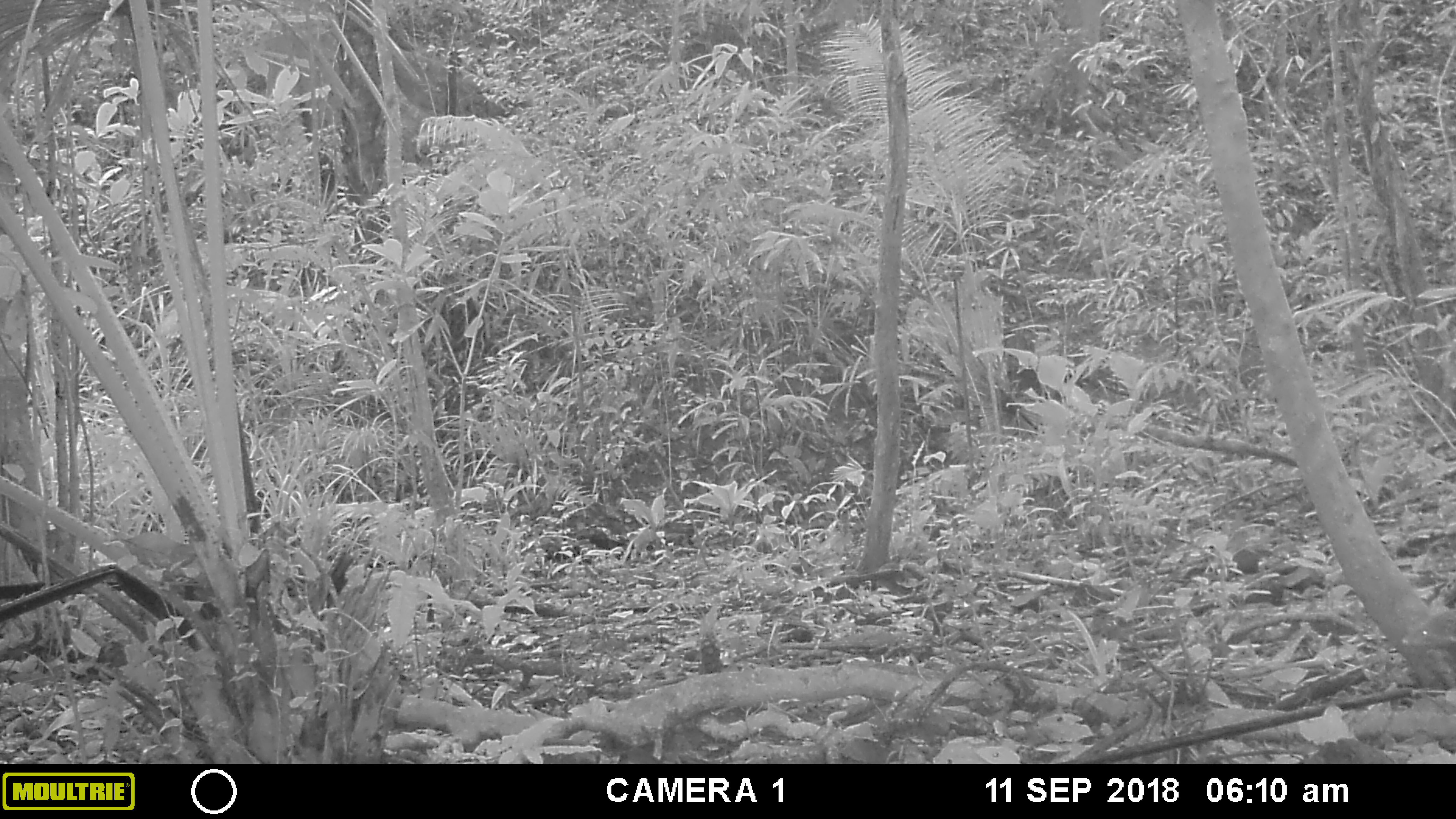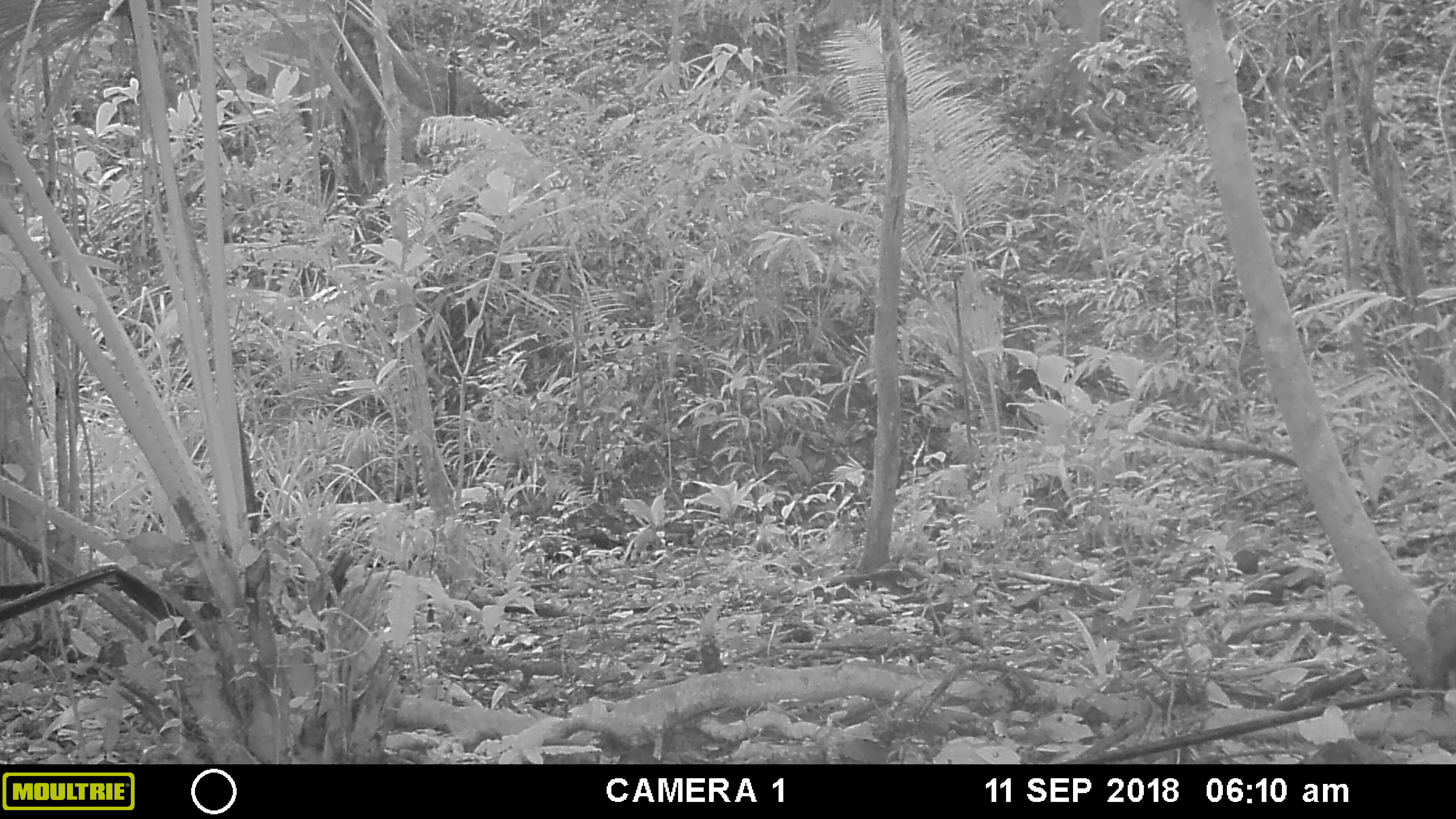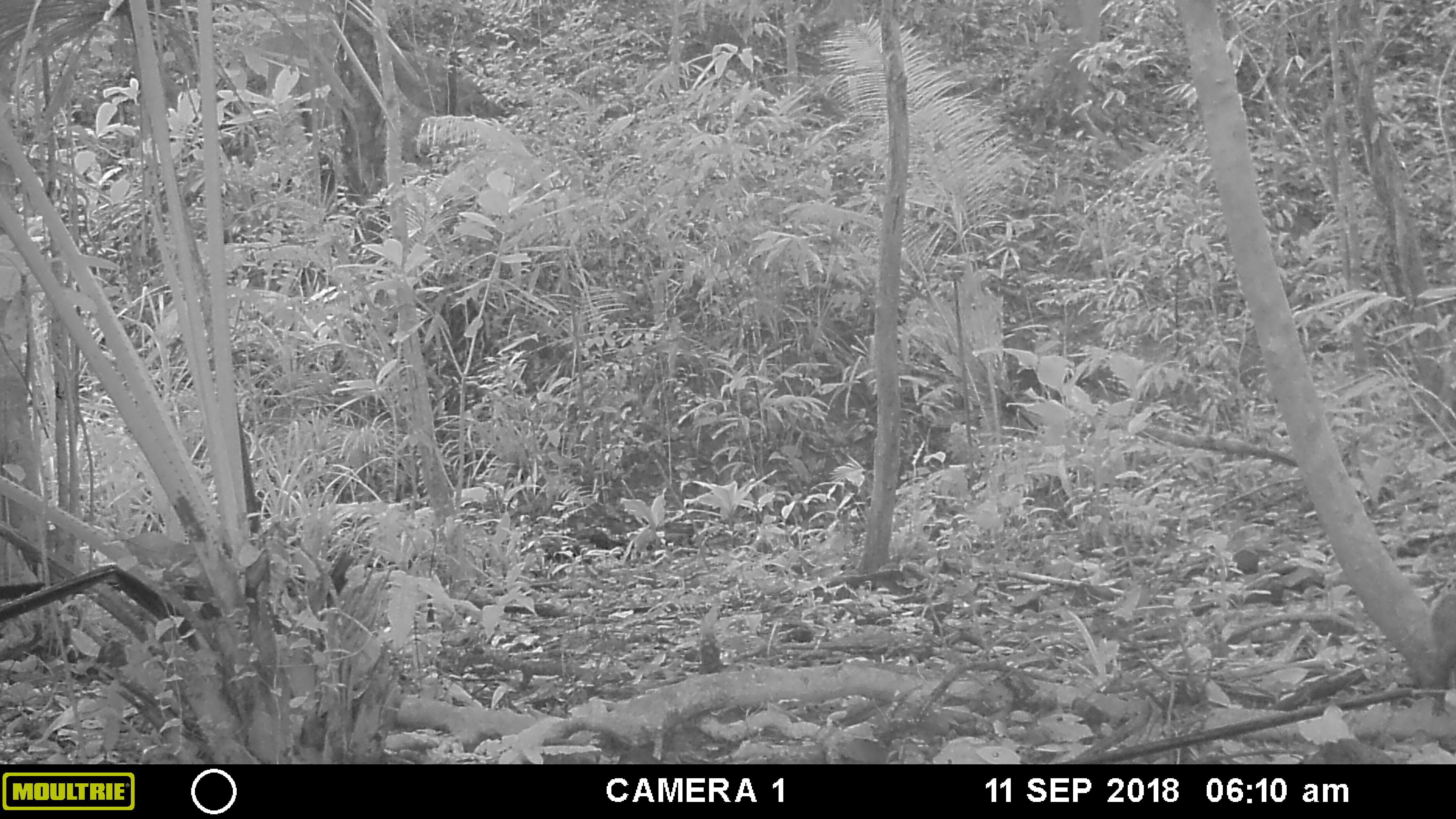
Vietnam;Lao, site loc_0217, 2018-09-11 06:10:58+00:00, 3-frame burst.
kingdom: Animalia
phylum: Chordata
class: Mammalia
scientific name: Mammalia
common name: mammal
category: unidentified small mammal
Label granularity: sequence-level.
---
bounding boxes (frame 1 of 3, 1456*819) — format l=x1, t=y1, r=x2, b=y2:
unidentified small mammal: l=1399, t=610, r=1456, b=663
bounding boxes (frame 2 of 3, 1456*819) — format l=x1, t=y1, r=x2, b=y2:
unidentified small mammal: l=1425, t=598, r=1456, b=717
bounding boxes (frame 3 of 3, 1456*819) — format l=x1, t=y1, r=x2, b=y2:
unidentified small mammal: l=1430, t=594, r=1456, b=717